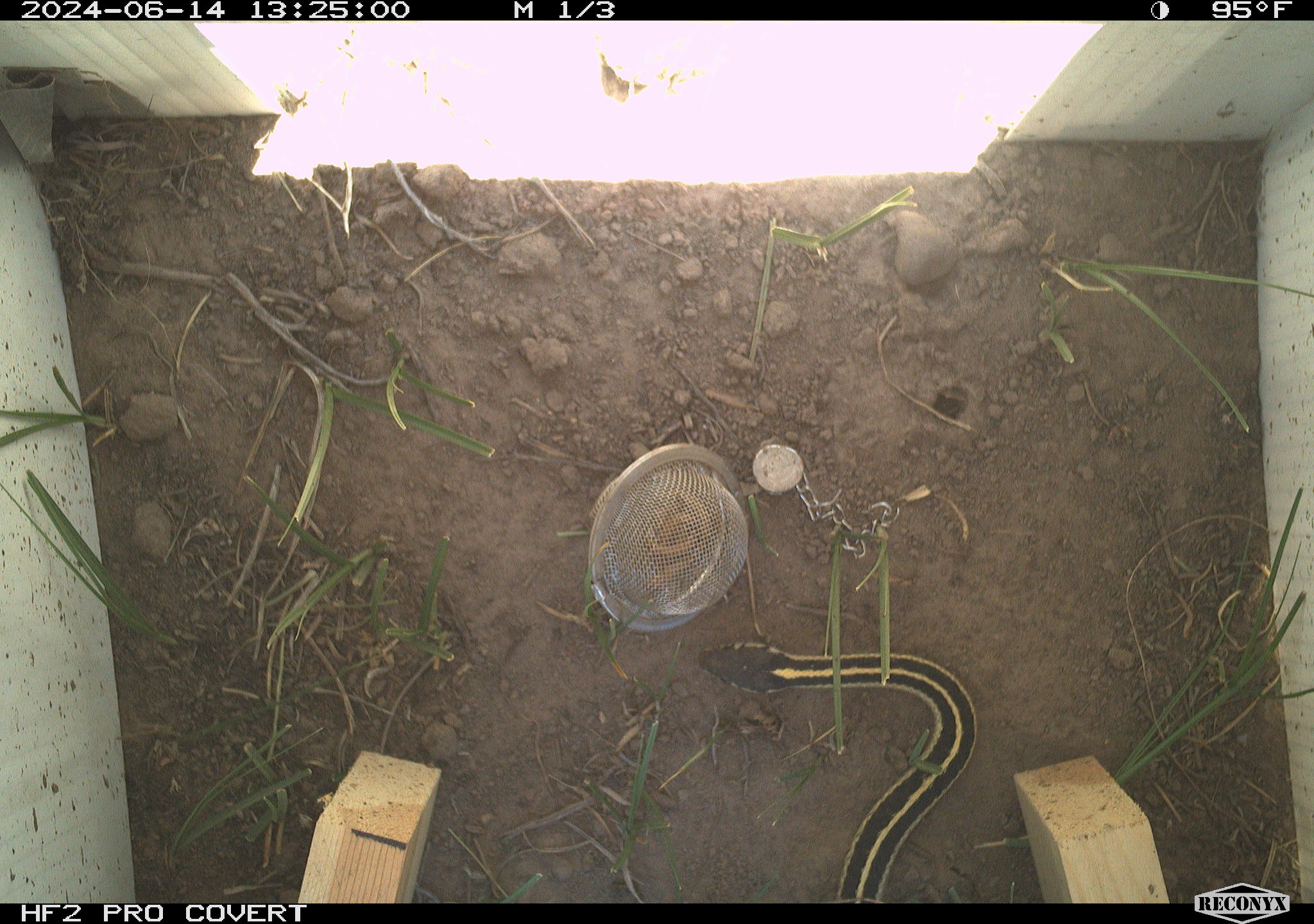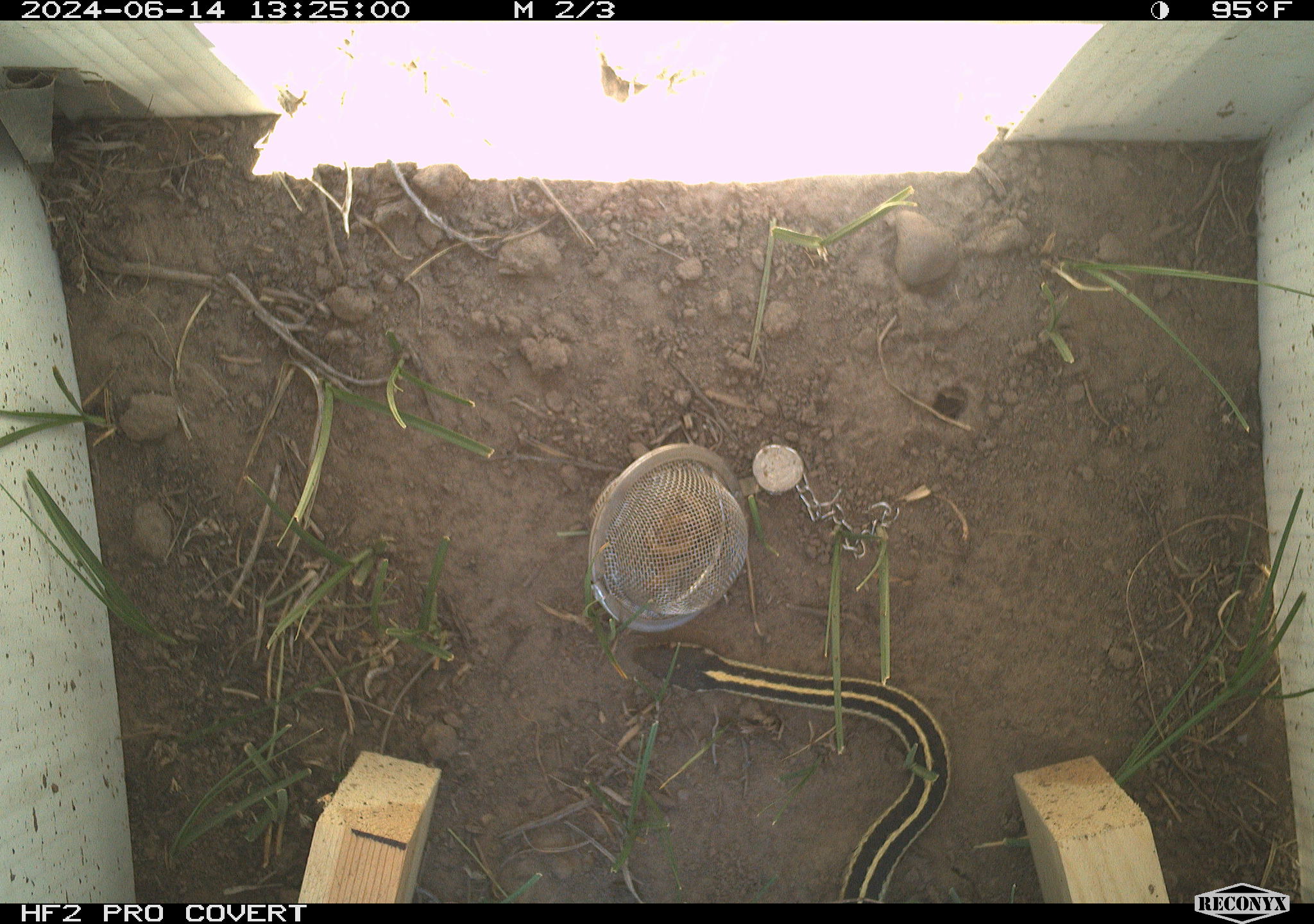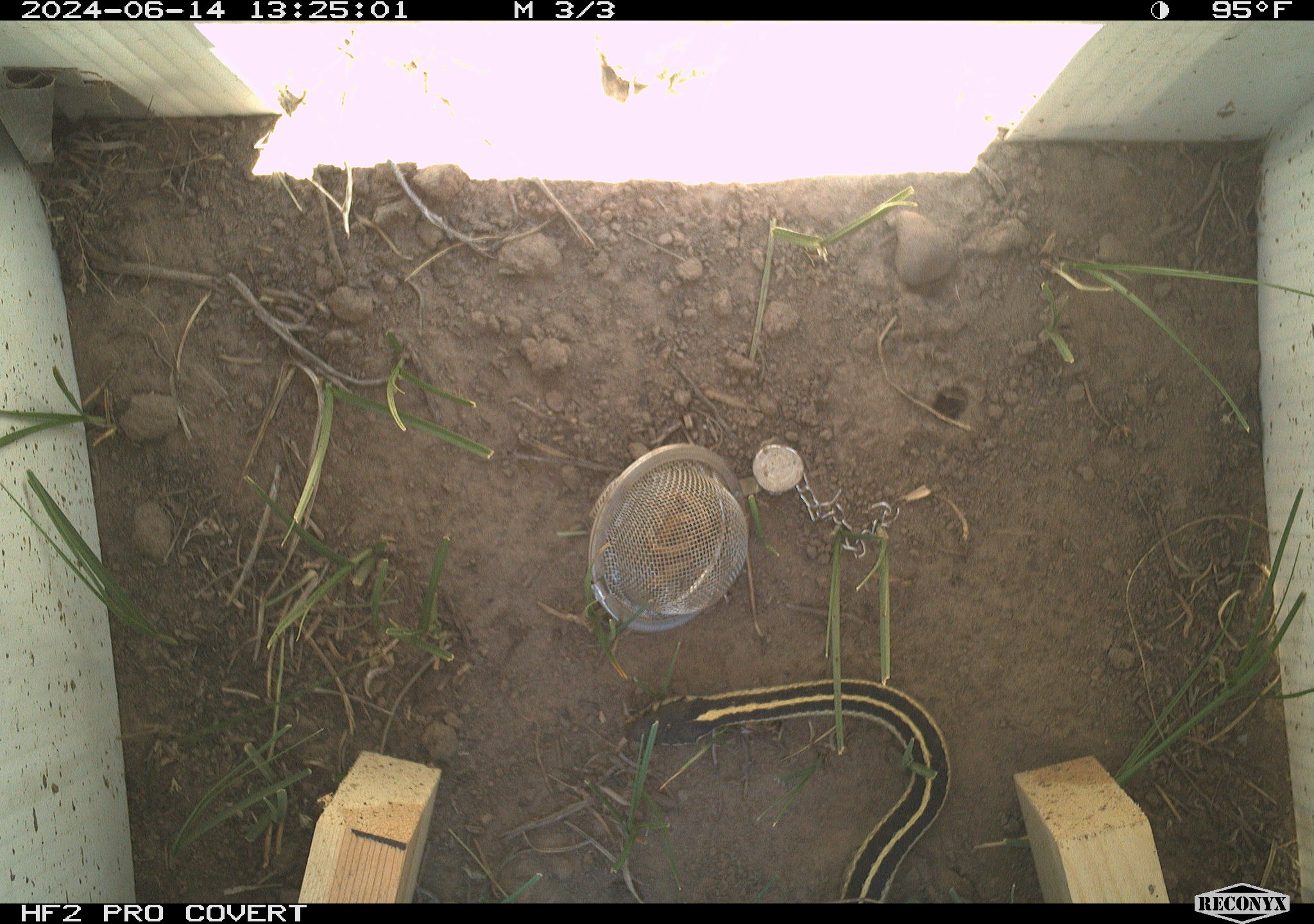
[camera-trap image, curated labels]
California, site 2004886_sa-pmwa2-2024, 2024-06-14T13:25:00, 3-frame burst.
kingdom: Animalia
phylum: Chordata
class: Reptilia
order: Squamata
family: Colubridae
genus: Thamnophis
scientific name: Thamnophis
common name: american gartersnakes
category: thamnophis species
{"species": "thamnophis species (american gartersnakes) (Thamnophis)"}